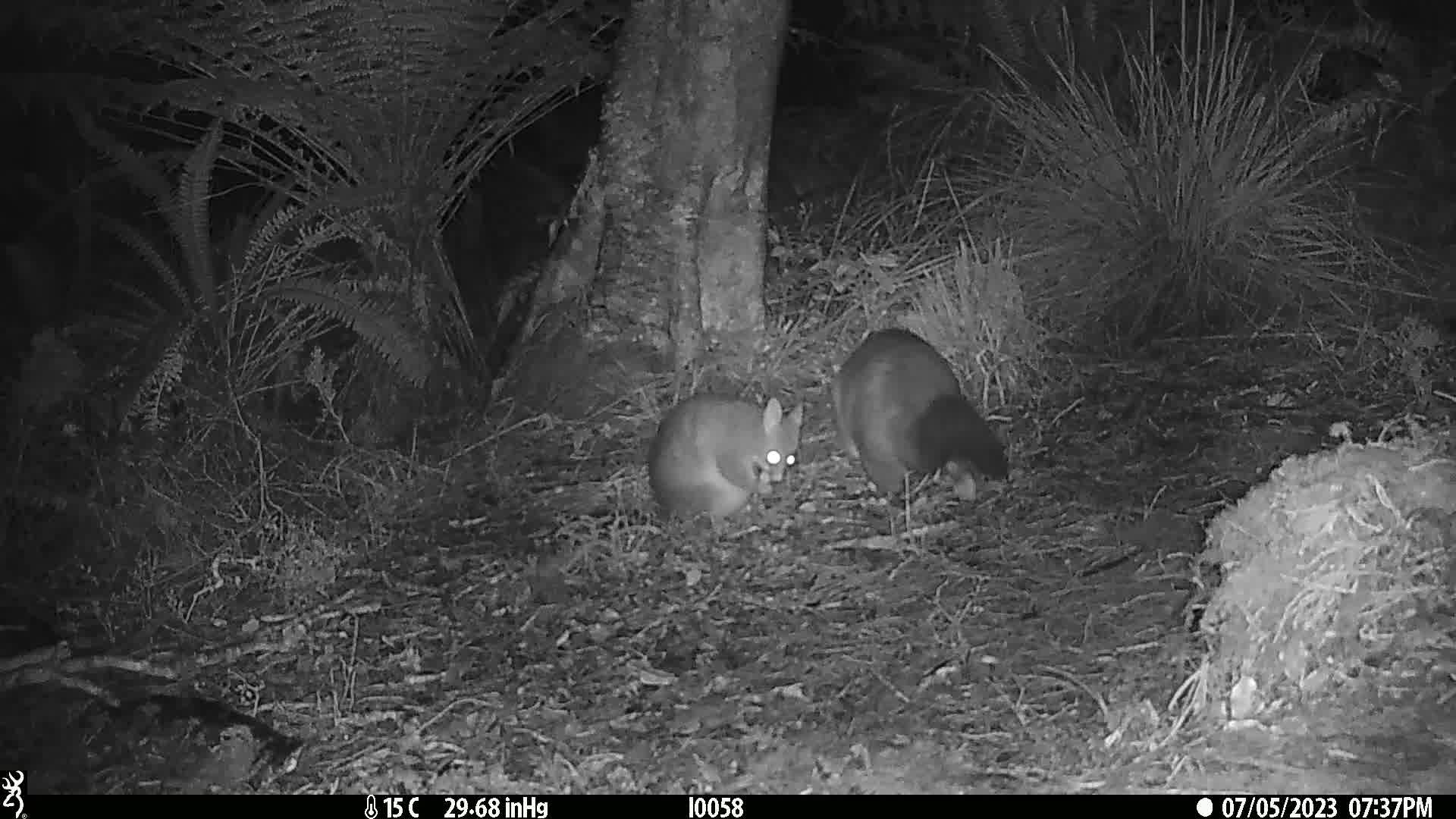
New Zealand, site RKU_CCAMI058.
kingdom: Animalia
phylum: Chordata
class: Mammalia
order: Diprotodontia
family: Phalangeridae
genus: Trichosurus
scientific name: Trichosurus vulpecula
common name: common brushtail possum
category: possum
Possum (common brushtail possum) (Trichosurus vulpecula).